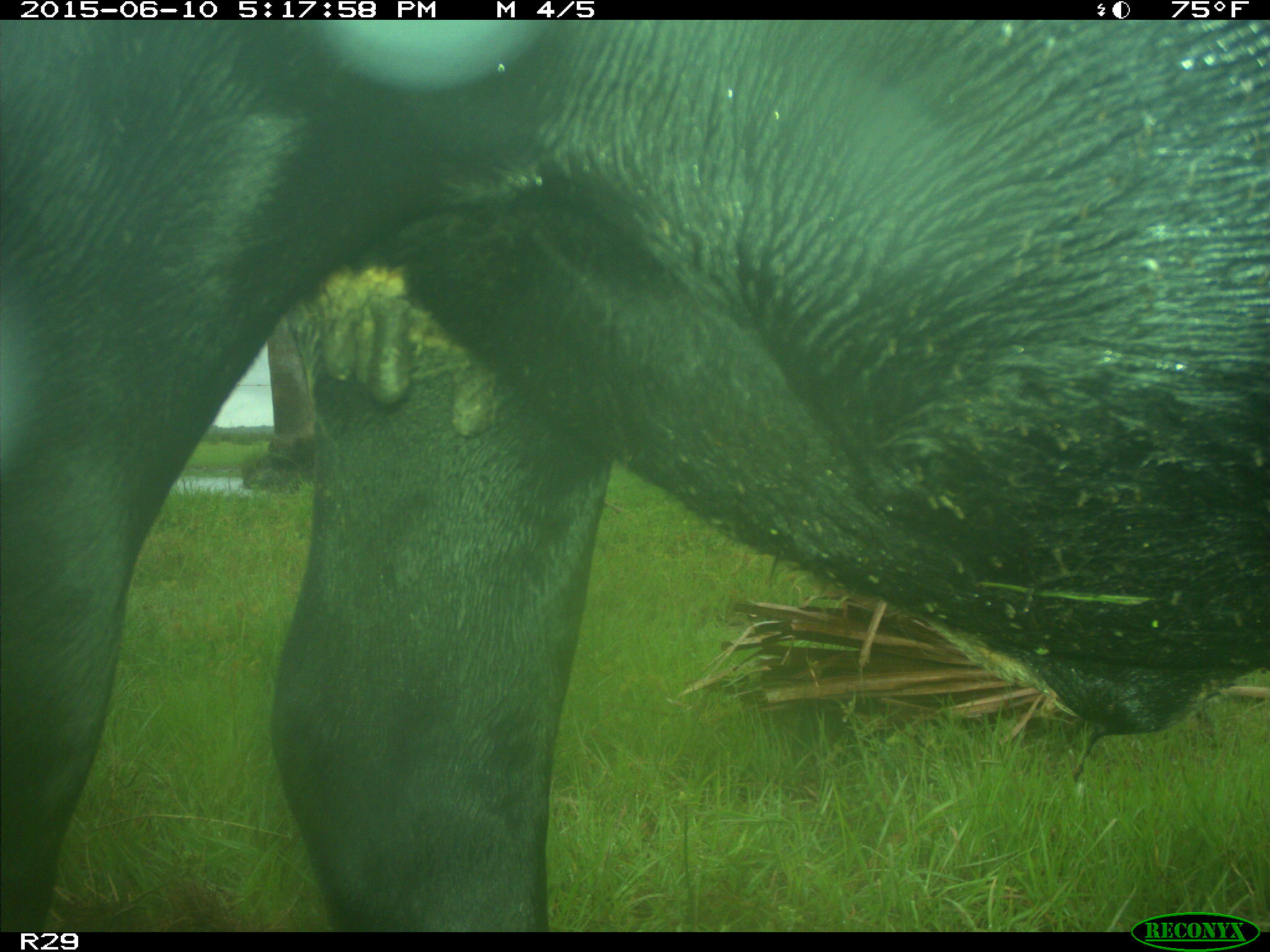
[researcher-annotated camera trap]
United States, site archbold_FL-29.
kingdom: Animalia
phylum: Chordata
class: Mammalia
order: Artiodactyla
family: Bovidae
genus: Bos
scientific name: Bos taurus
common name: domestic cow